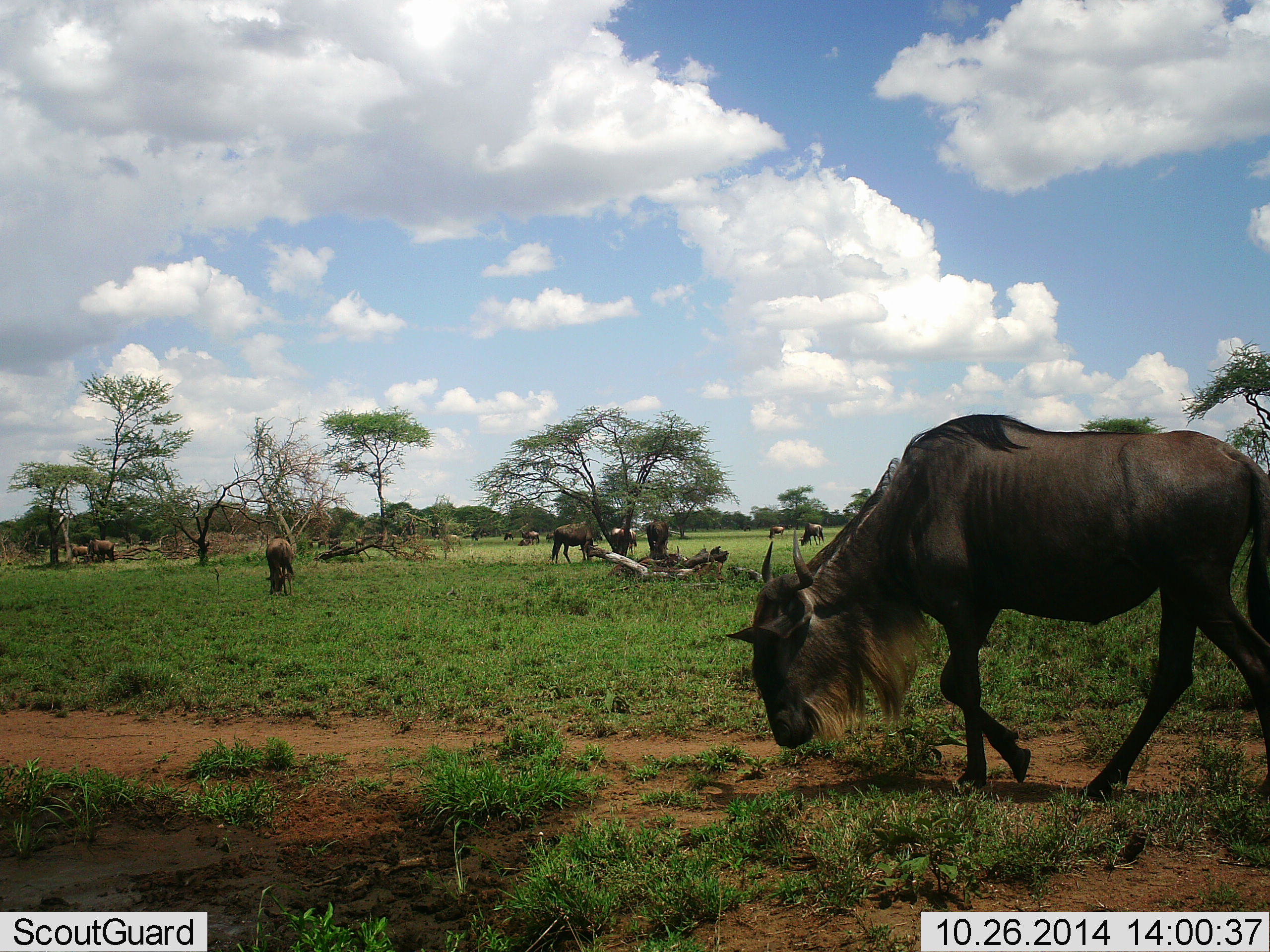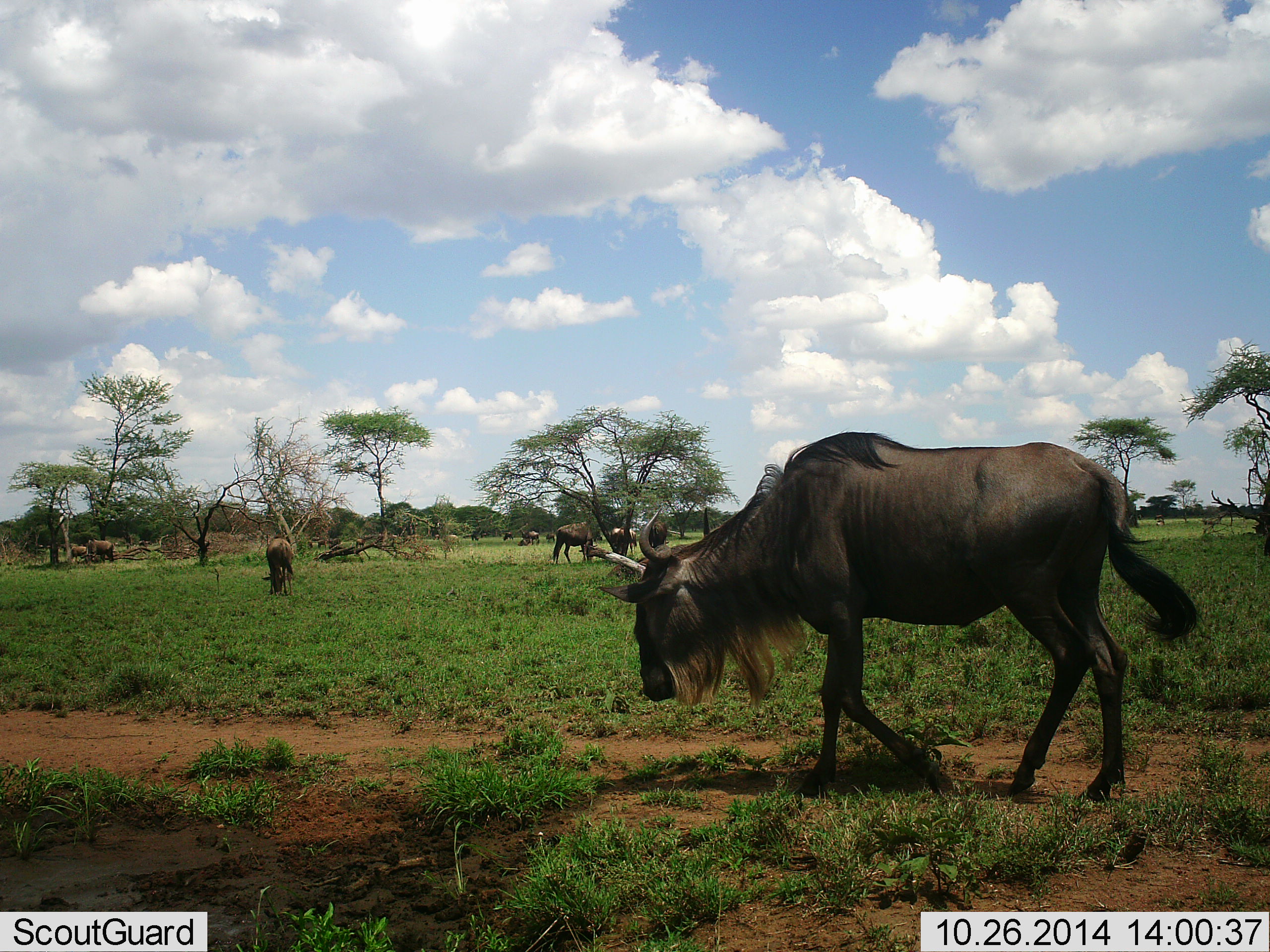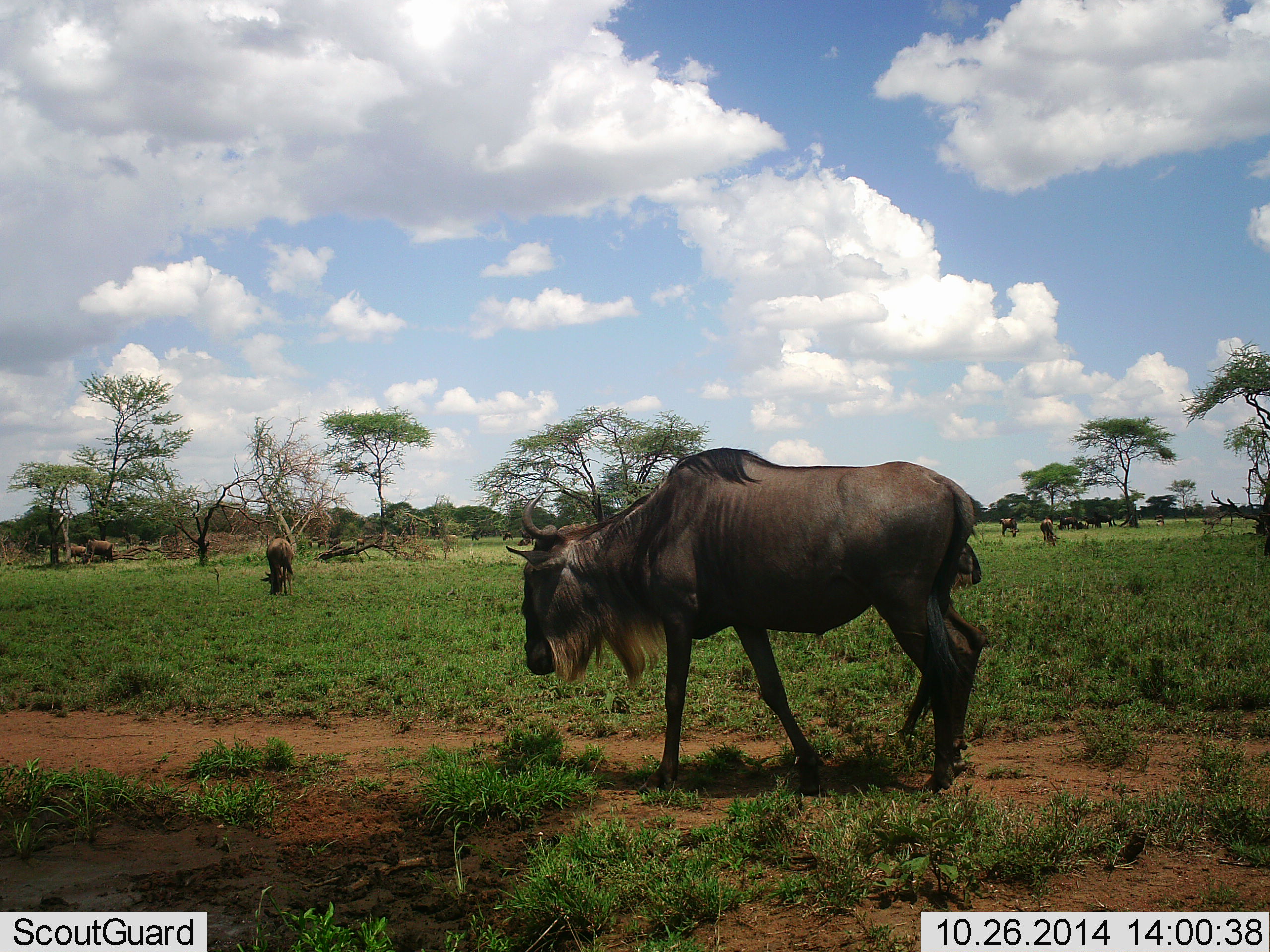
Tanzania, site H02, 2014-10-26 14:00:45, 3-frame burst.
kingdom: Animalia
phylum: Chordata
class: Mammalia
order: Artiodactyla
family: Bovidae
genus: Connochaetes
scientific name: Connochaetes taurinus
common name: blue wildebeest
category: wildebeest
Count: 11-50.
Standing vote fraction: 50%.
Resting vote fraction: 0%.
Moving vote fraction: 83%.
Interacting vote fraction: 0%.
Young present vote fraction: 0%.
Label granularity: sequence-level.